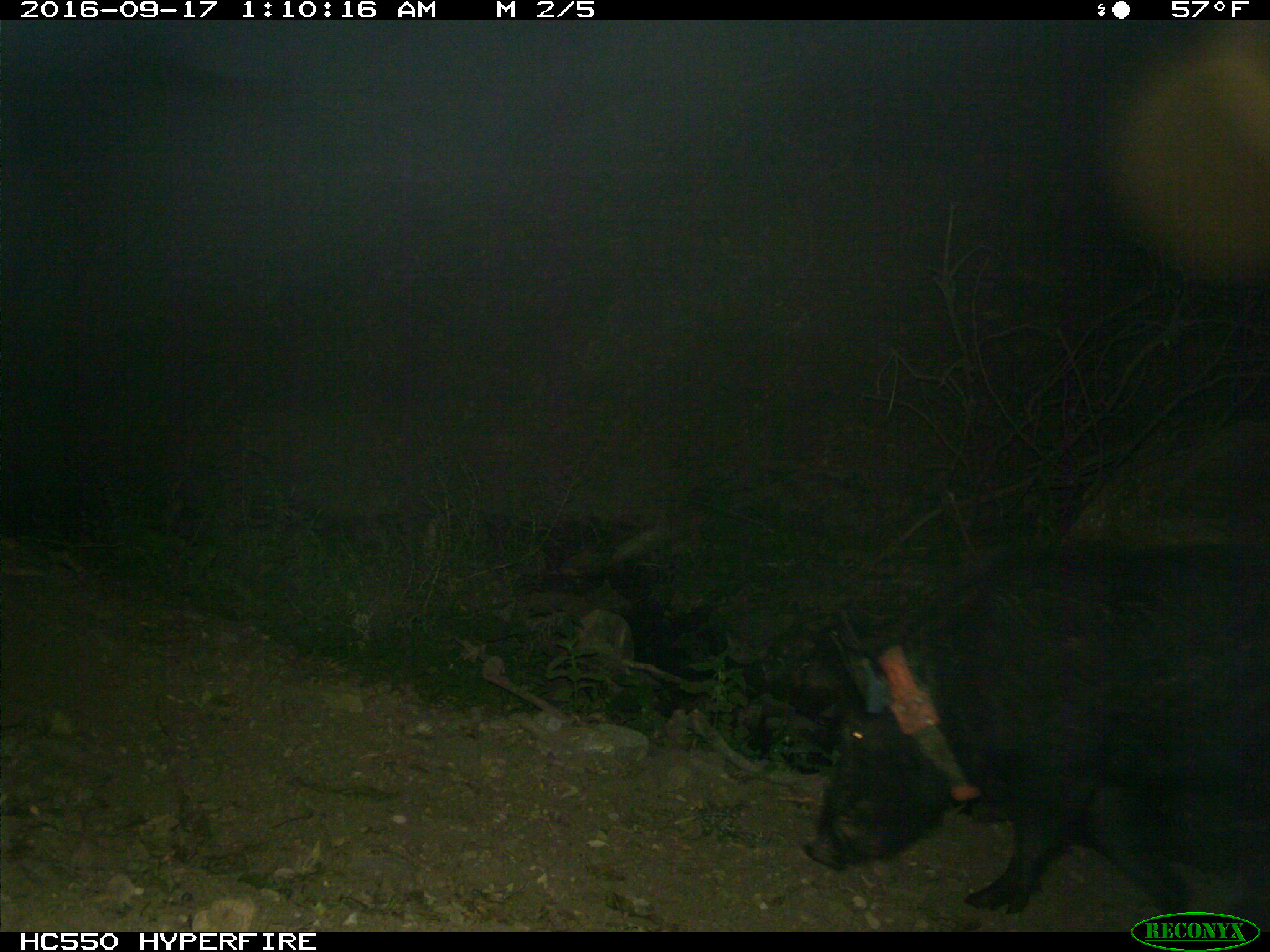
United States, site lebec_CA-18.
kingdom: Animalia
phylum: Chordata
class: Mammalia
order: Artiodactyla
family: Suidae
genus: Sus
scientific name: Sus scrofa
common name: wild boar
Sus scrofa (wild boar).